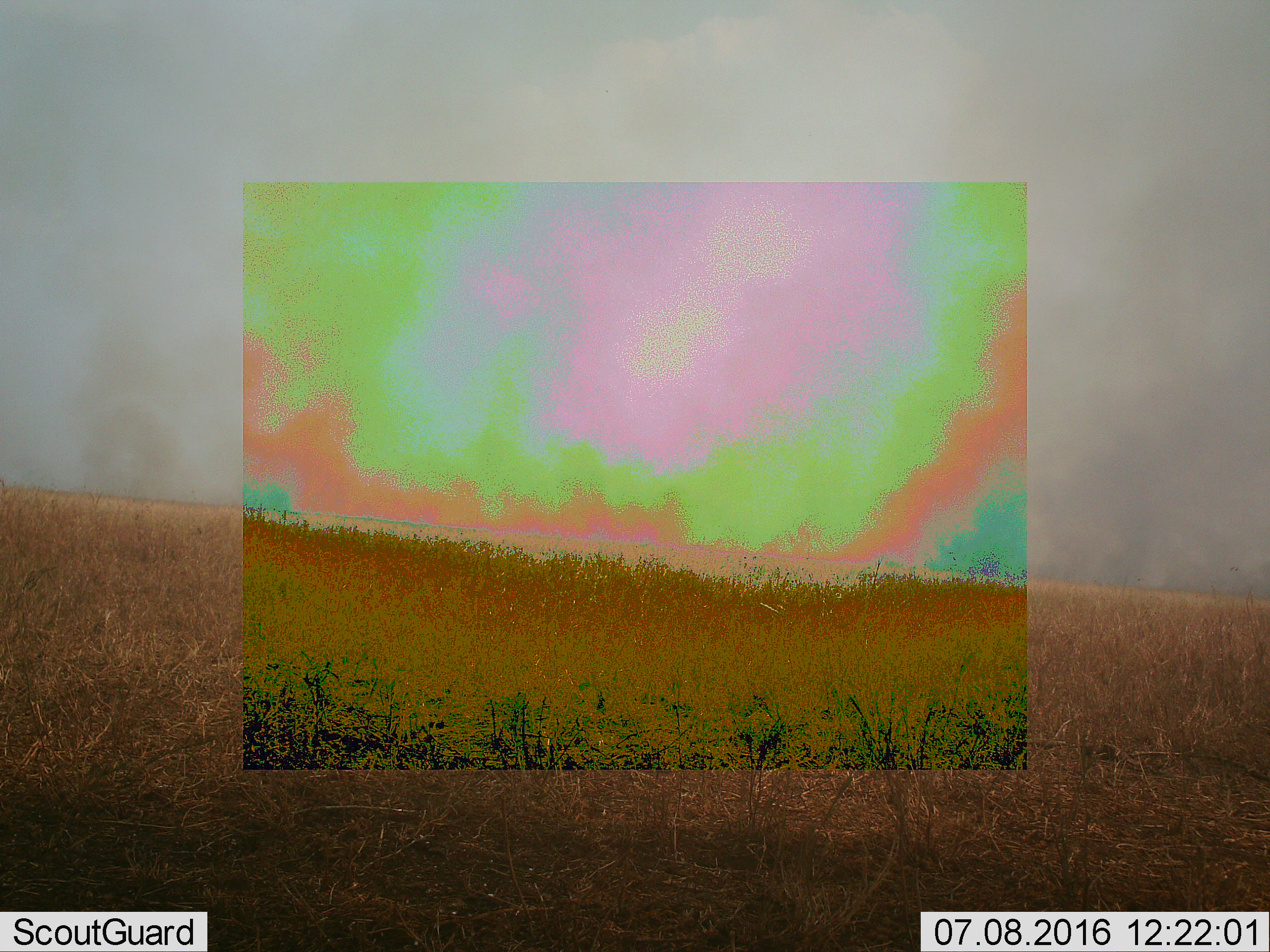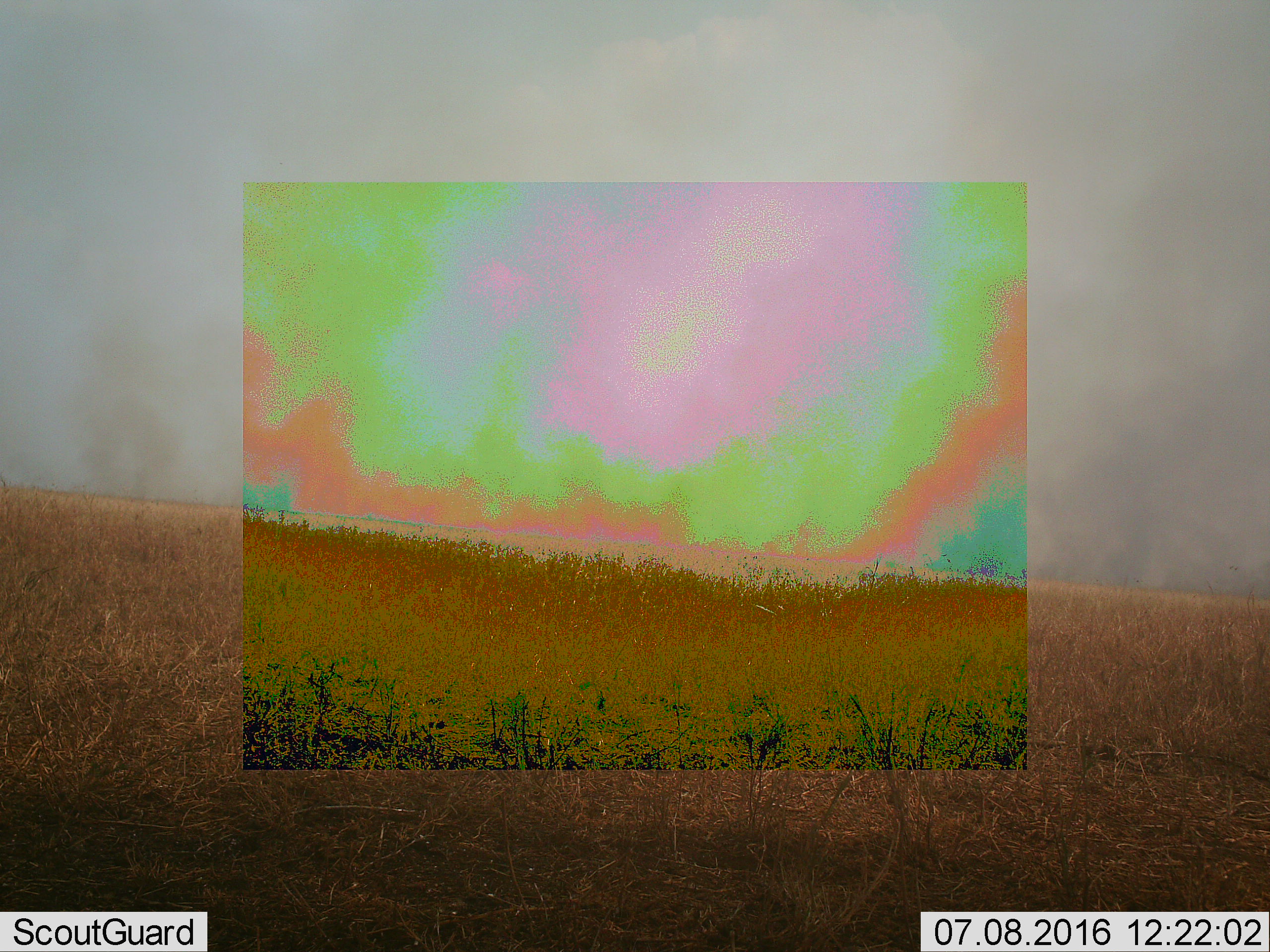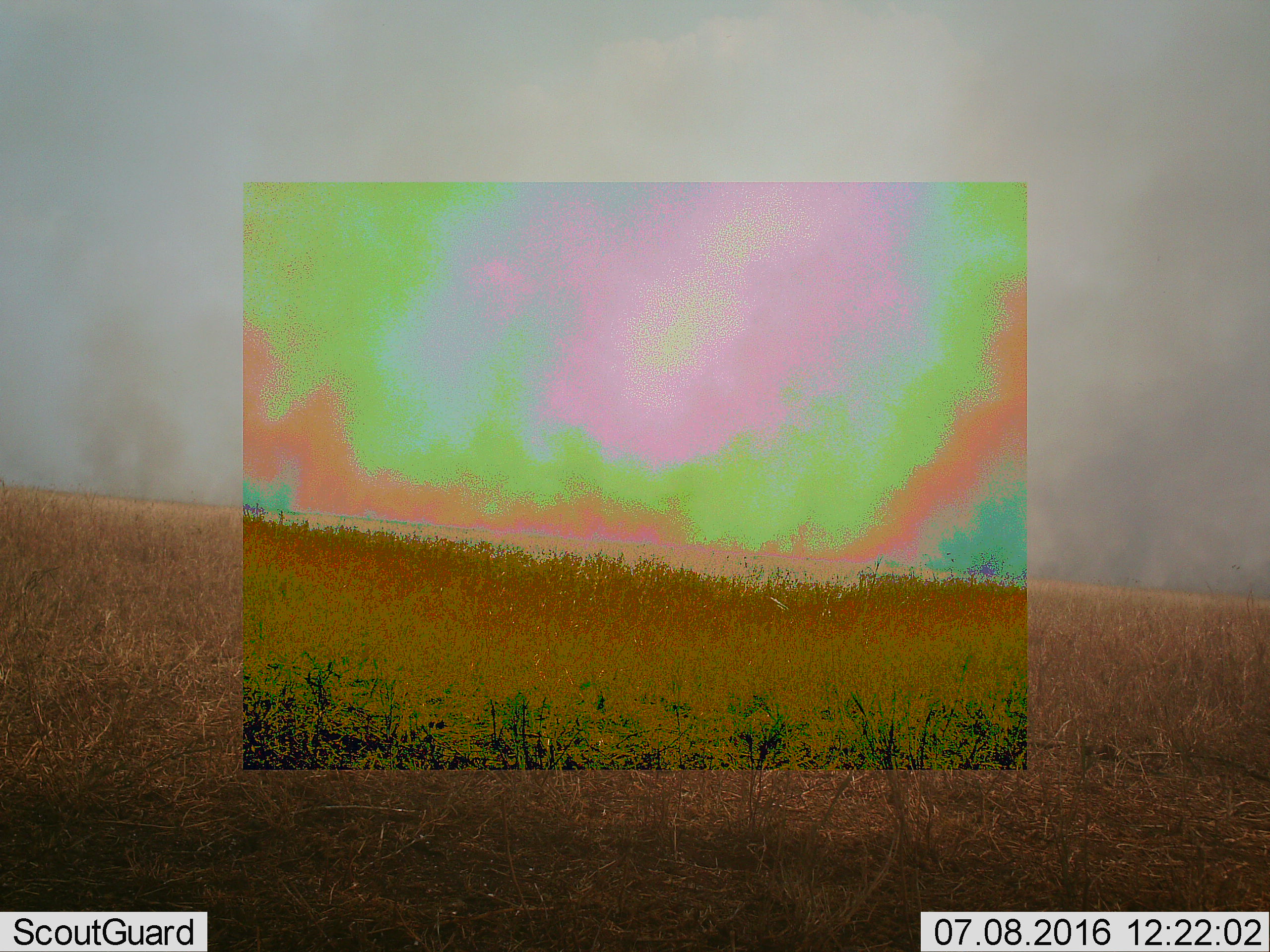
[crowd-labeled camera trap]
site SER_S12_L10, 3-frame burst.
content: unidentified animal